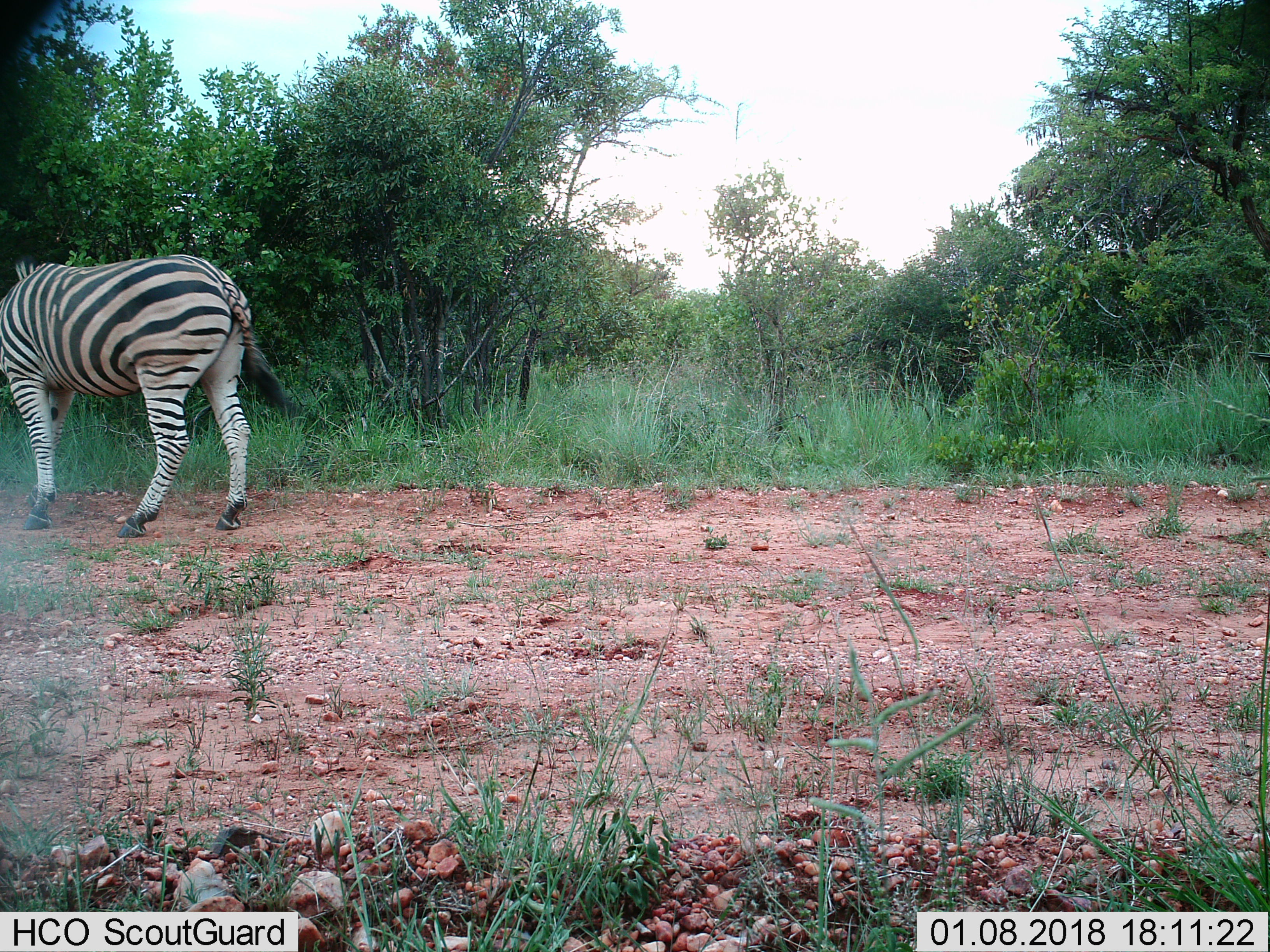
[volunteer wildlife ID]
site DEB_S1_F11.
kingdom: Animalia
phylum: Chordata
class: Mammalia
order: Perissodactyla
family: Equidae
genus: Equus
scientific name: Equus quagga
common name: plains zebra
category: zebraplains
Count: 1.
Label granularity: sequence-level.